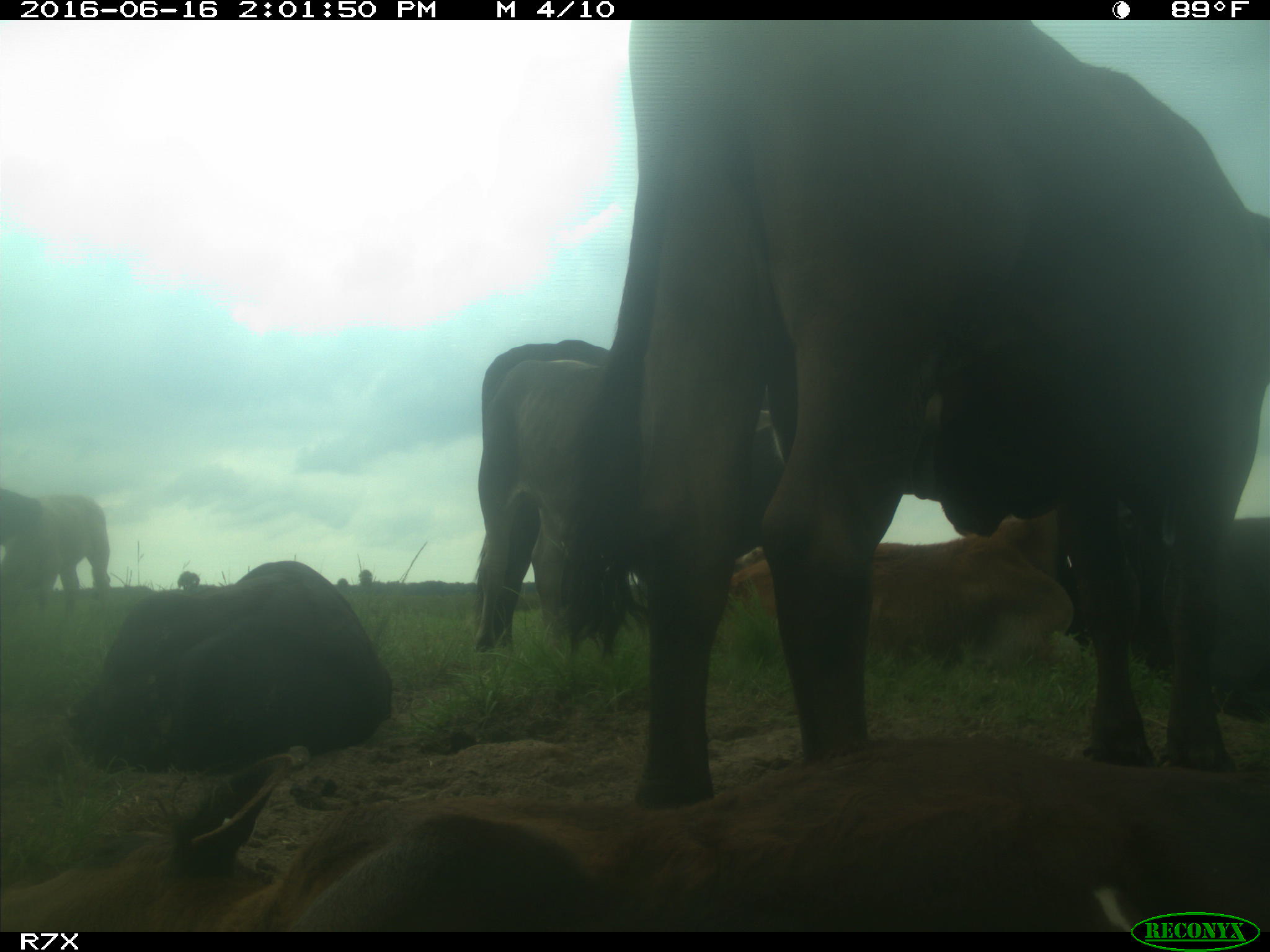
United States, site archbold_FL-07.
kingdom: Animalia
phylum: Chordata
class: Mammalia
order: Artiodactyla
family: Bovidae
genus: Bos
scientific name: Bos taurus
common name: domestic cow